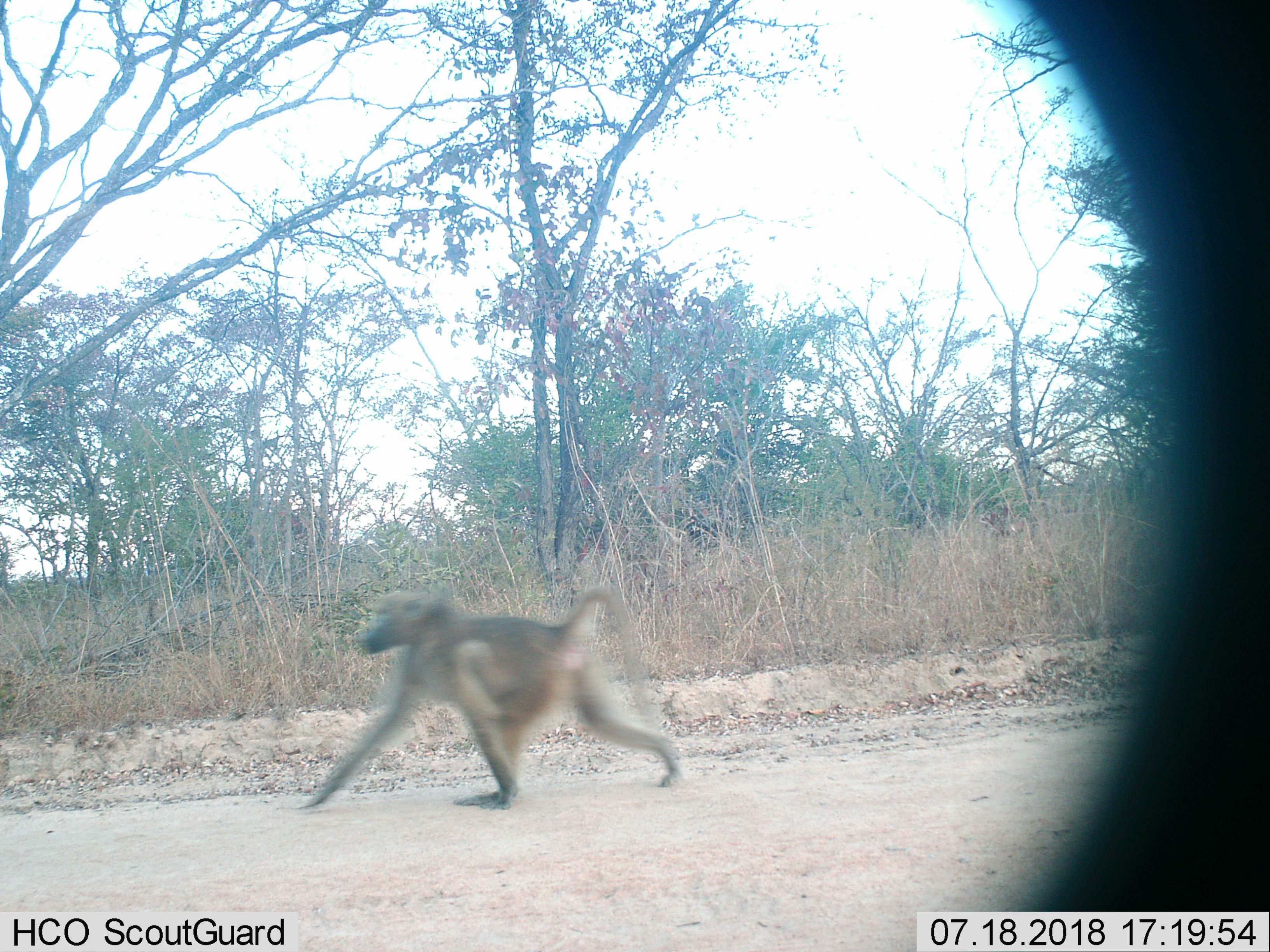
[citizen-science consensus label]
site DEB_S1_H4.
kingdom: Animalia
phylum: Chordata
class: Mammalia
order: Primates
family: Cercopithecidae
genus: Papio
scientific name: Papio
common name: baboon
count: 1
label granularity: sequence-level